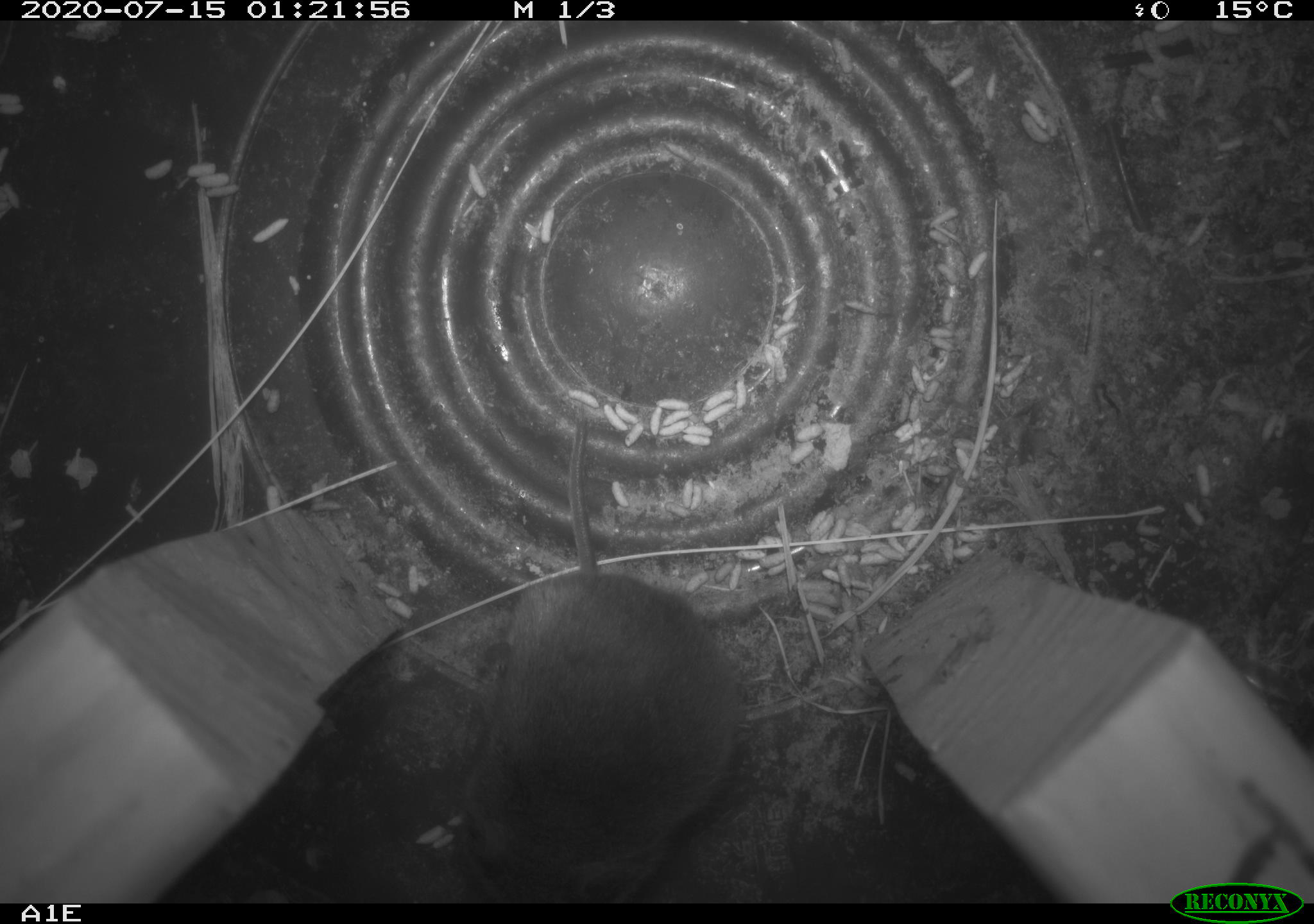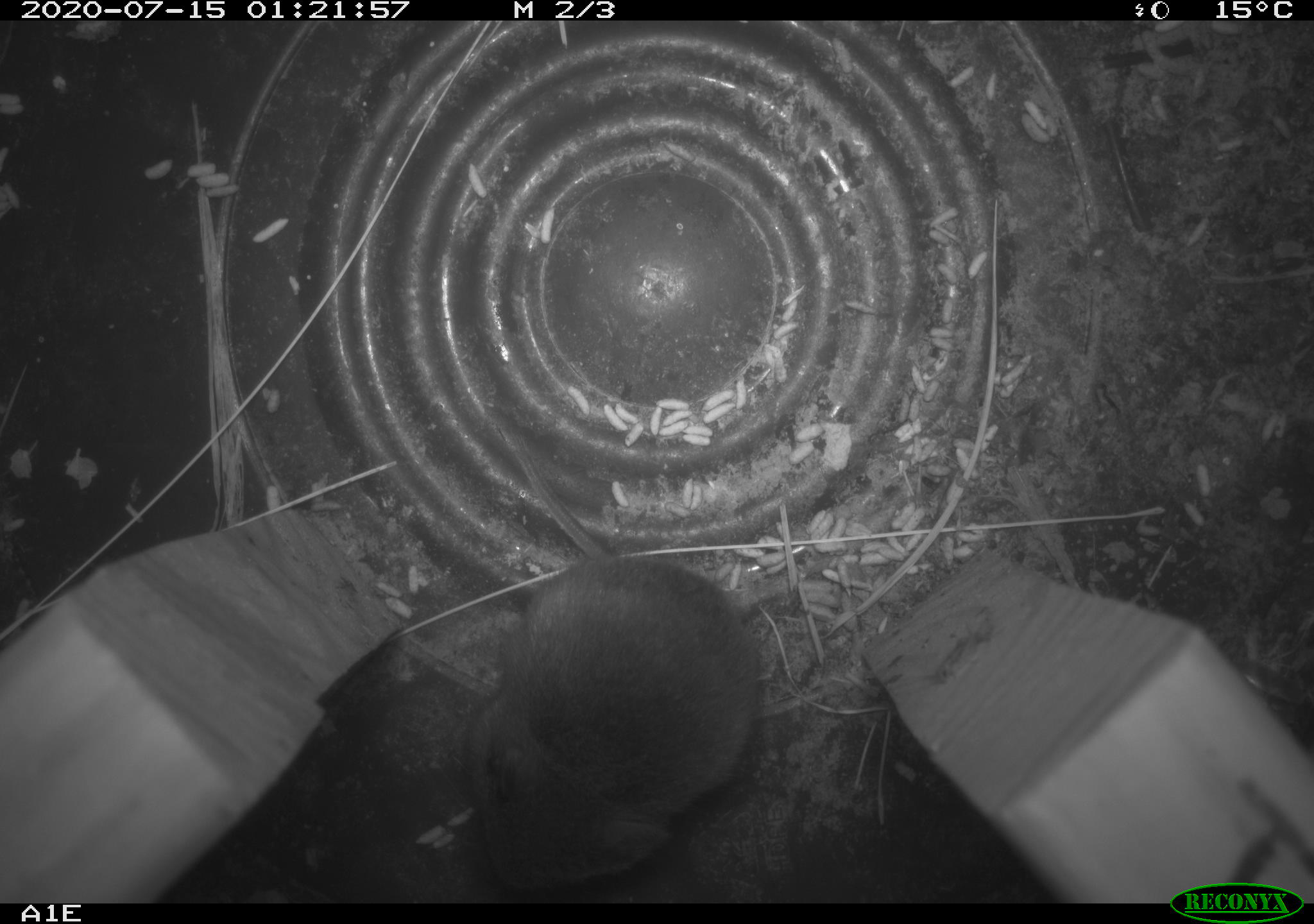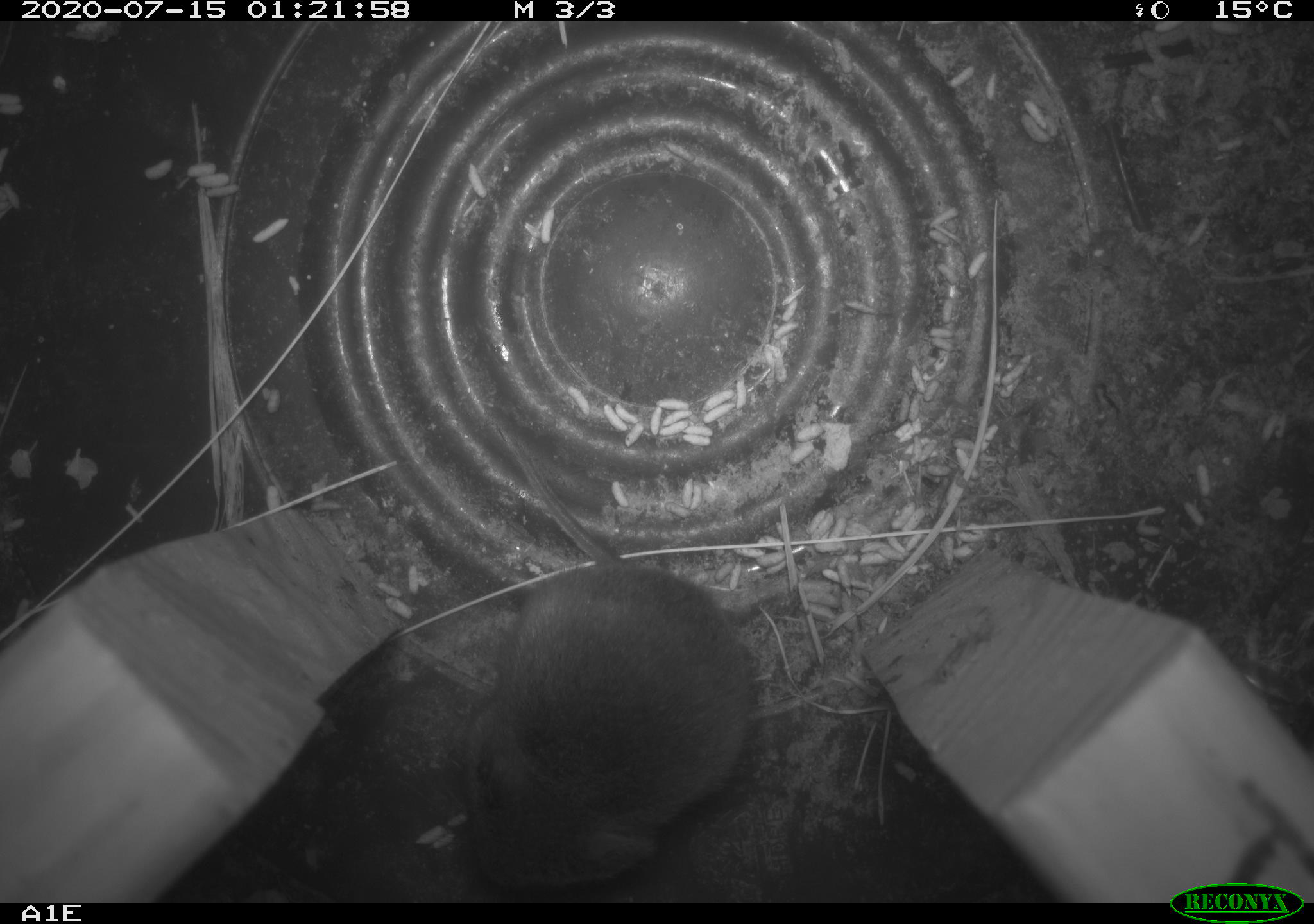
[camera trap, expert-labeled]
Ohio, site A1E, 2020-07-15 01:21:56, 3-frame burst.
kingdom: Animalia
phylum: Chordata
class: Mammalia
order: Rodentia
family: Cricetidae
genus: Microtus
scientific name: Microtus pennsylvanicus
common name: meadow vole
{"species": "meadow vole (Microtus pennsylvanicus)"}